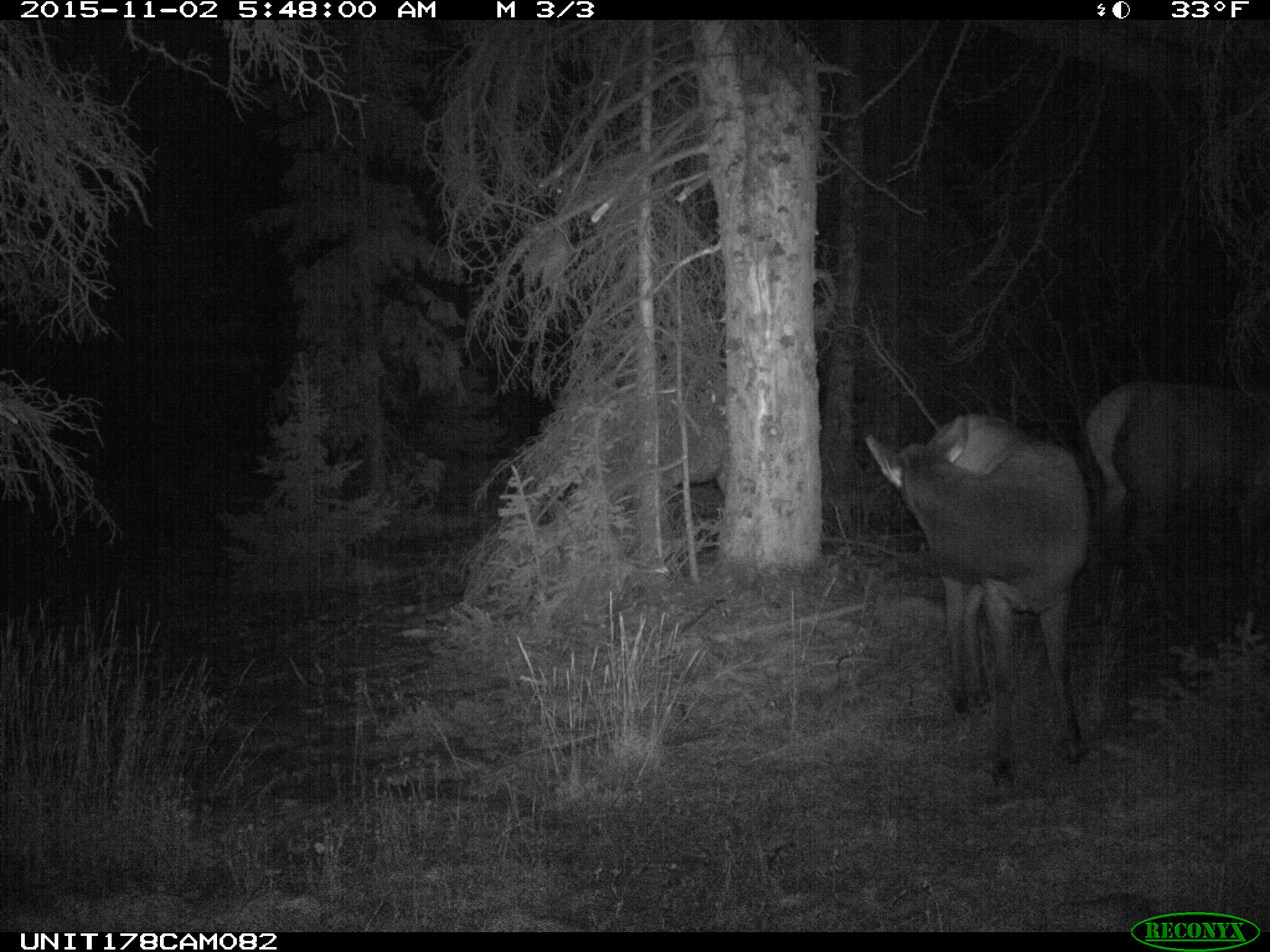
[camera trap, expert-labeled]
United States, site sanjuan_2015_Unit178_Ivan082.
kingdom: Animalia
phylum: Chordata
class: Mammalia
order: Artiodactyla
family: Cervidae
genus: Cervus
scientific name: Cervus elaphus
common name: red deer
Cervus elaphus (red deer).